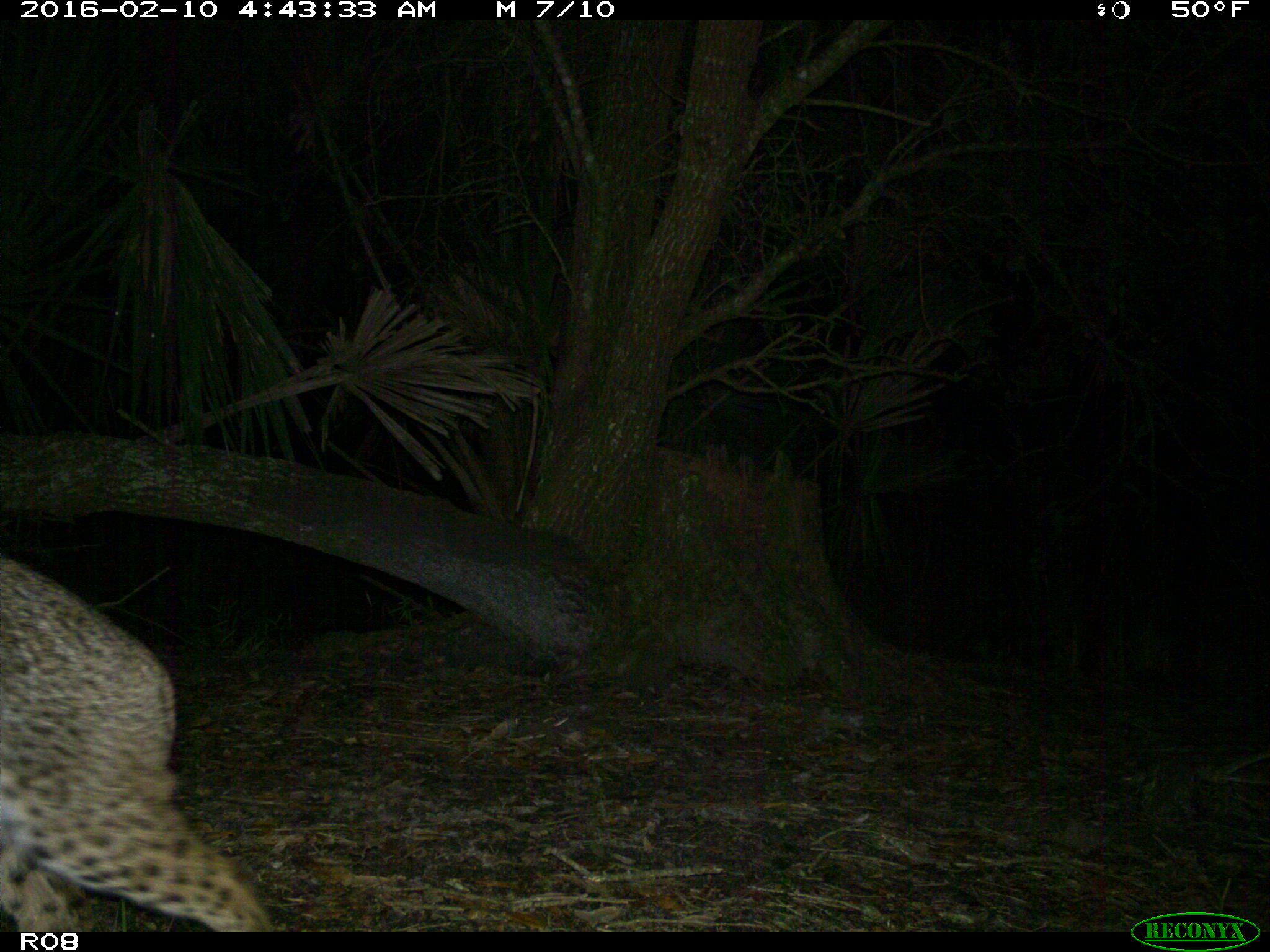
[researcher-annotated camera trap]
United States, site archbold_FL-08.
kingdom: Animalia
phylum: Chordata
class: Mammalia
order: Carnivora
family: Felidae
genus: Lynx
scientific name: Lynx rufus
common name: bobcat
Lynx rufus (bobcat).